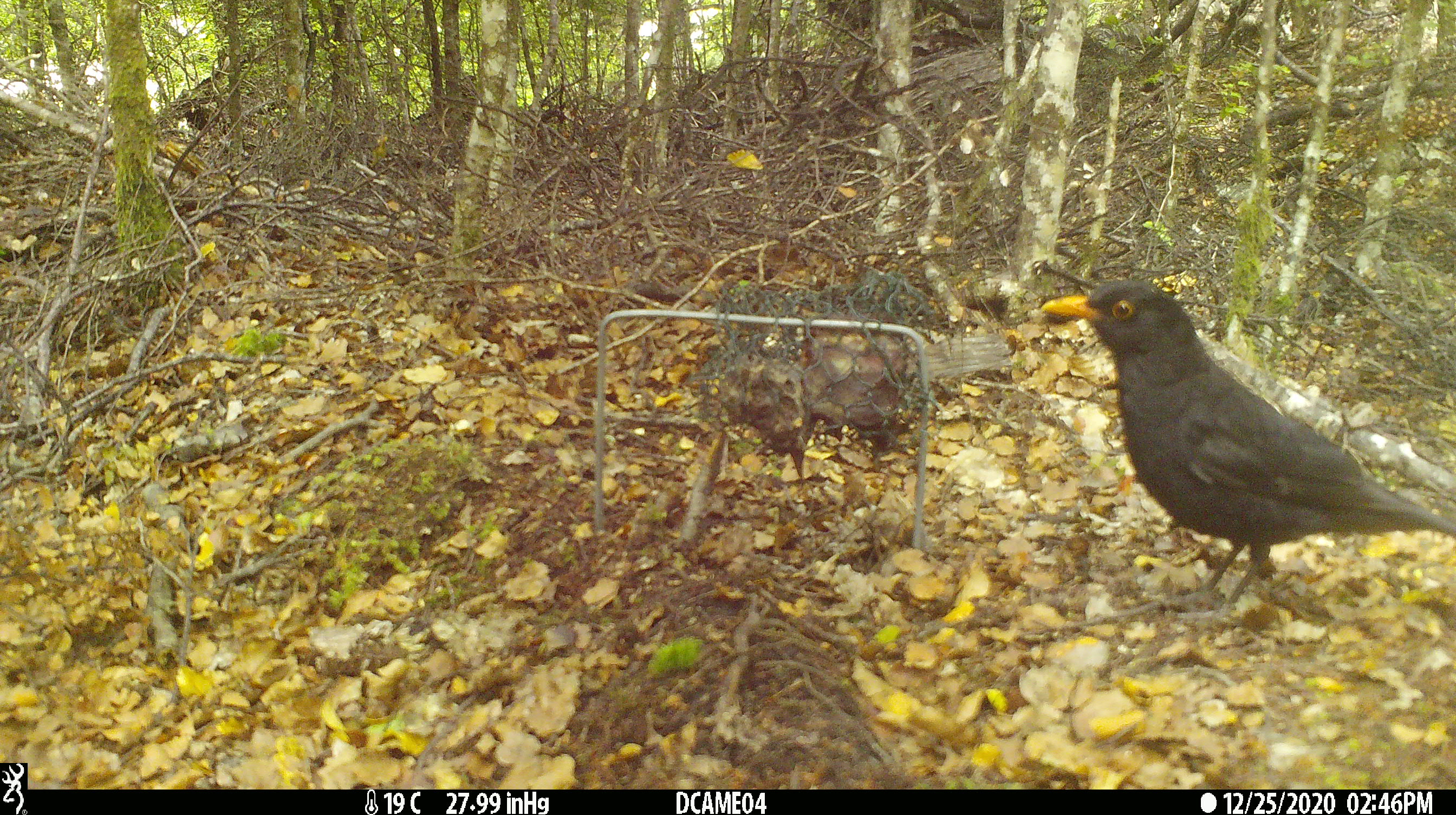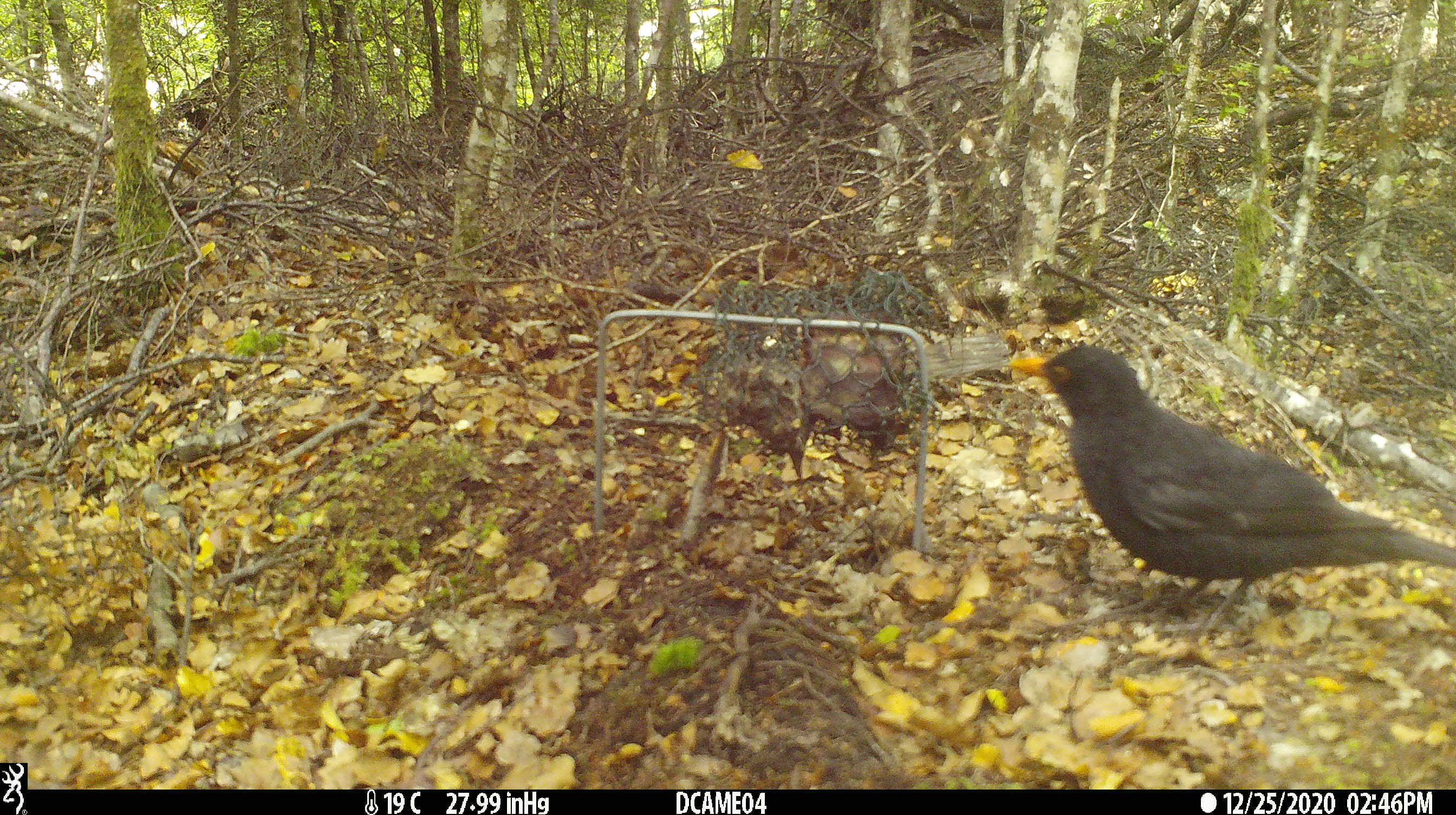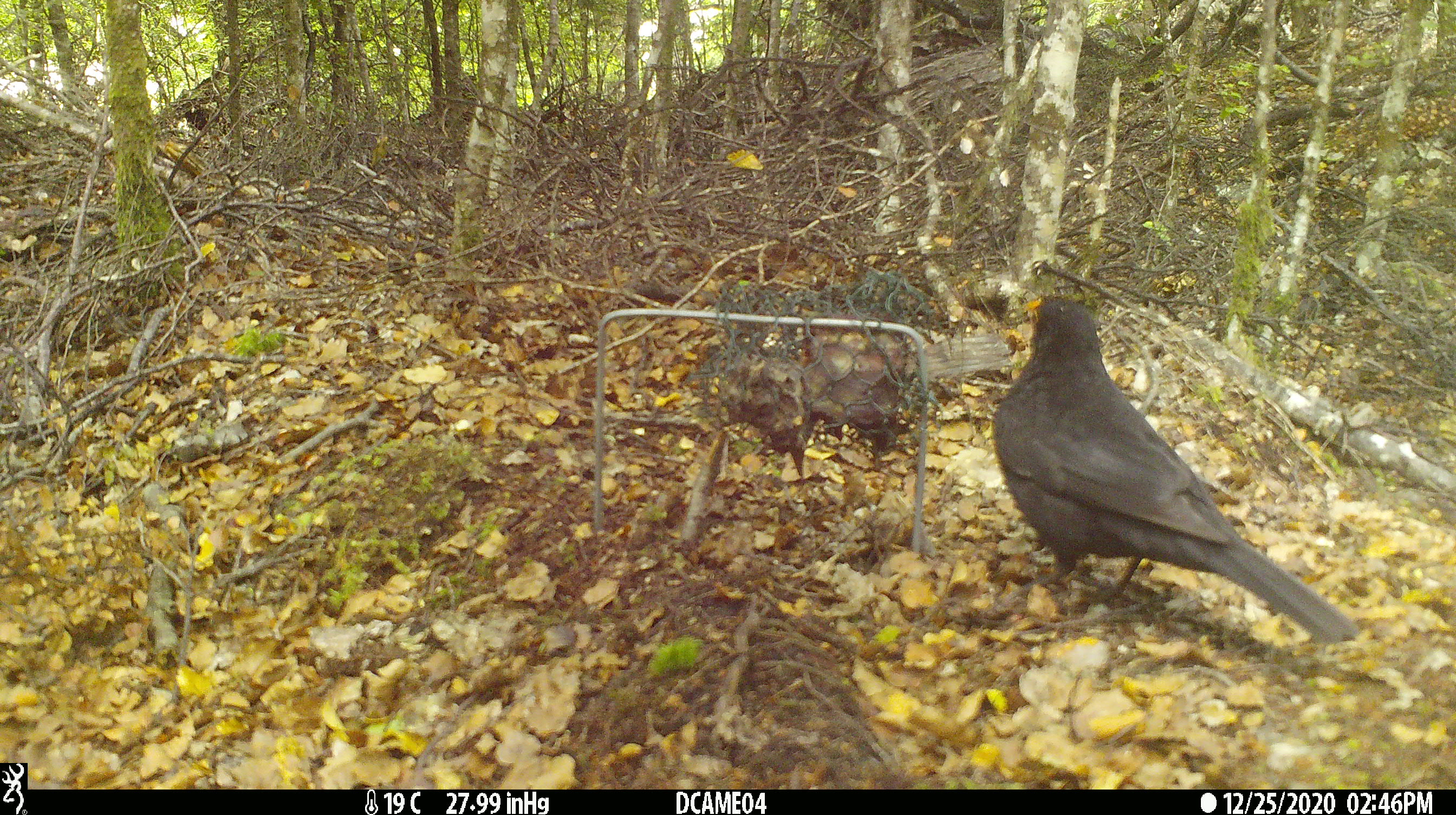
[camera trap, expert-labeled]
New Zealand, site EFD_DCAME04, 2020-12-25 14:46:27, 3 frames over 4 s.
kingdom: Animalia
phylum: Chordata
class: Aves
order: Passeriformes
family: Turdidae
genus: Turdus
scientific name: Turdus merula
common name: eurasian blackbird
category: blackbird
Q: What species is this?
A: Blackbird (eurasian blackbird) (Turdus merula).